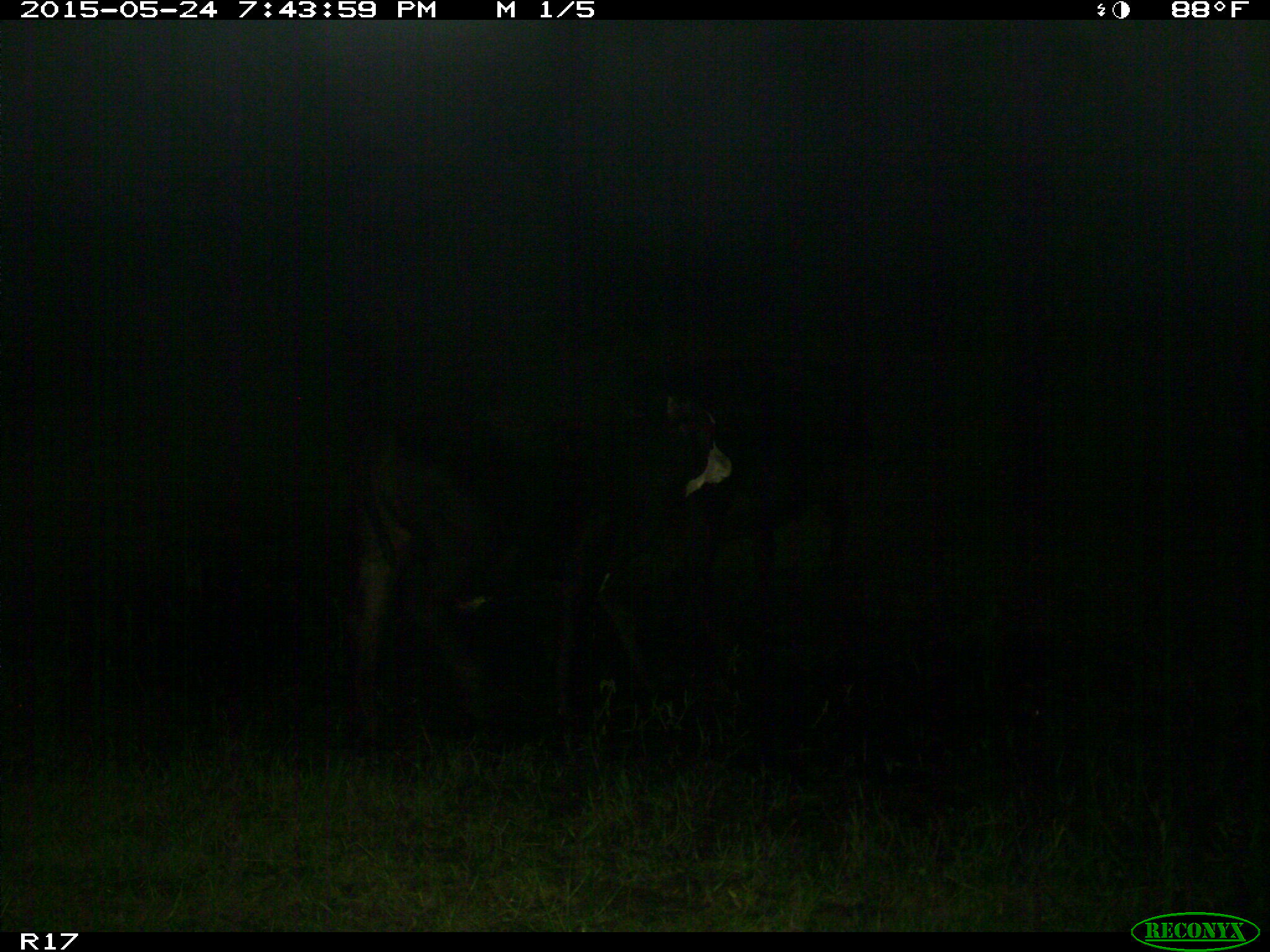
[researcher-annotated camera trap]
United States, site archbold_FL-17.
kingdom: Animalia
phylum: Chordata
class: Mammalia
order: Artiodactyla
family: Bovidae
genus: Bos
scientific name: Bos taurus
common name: domestic cow